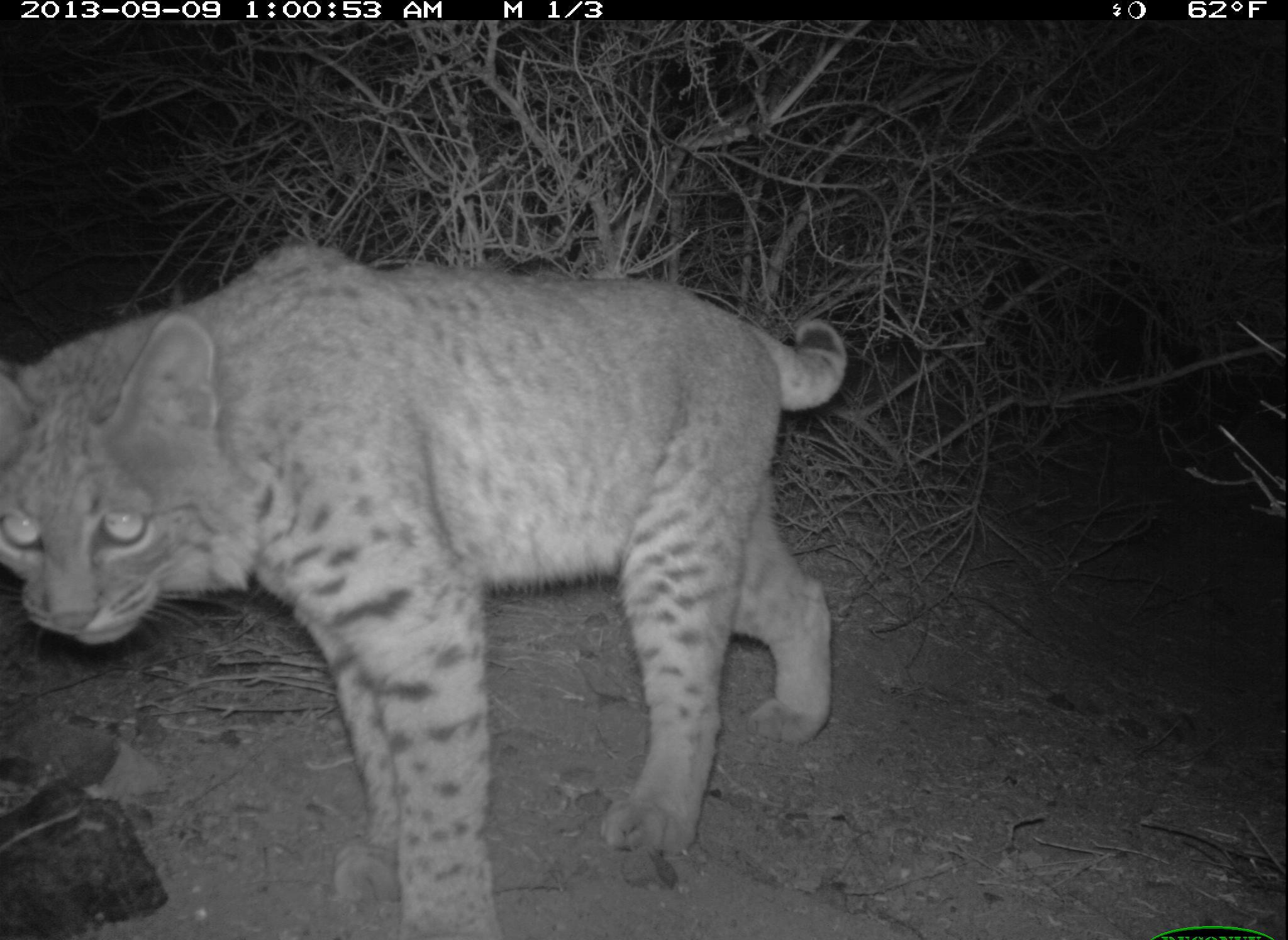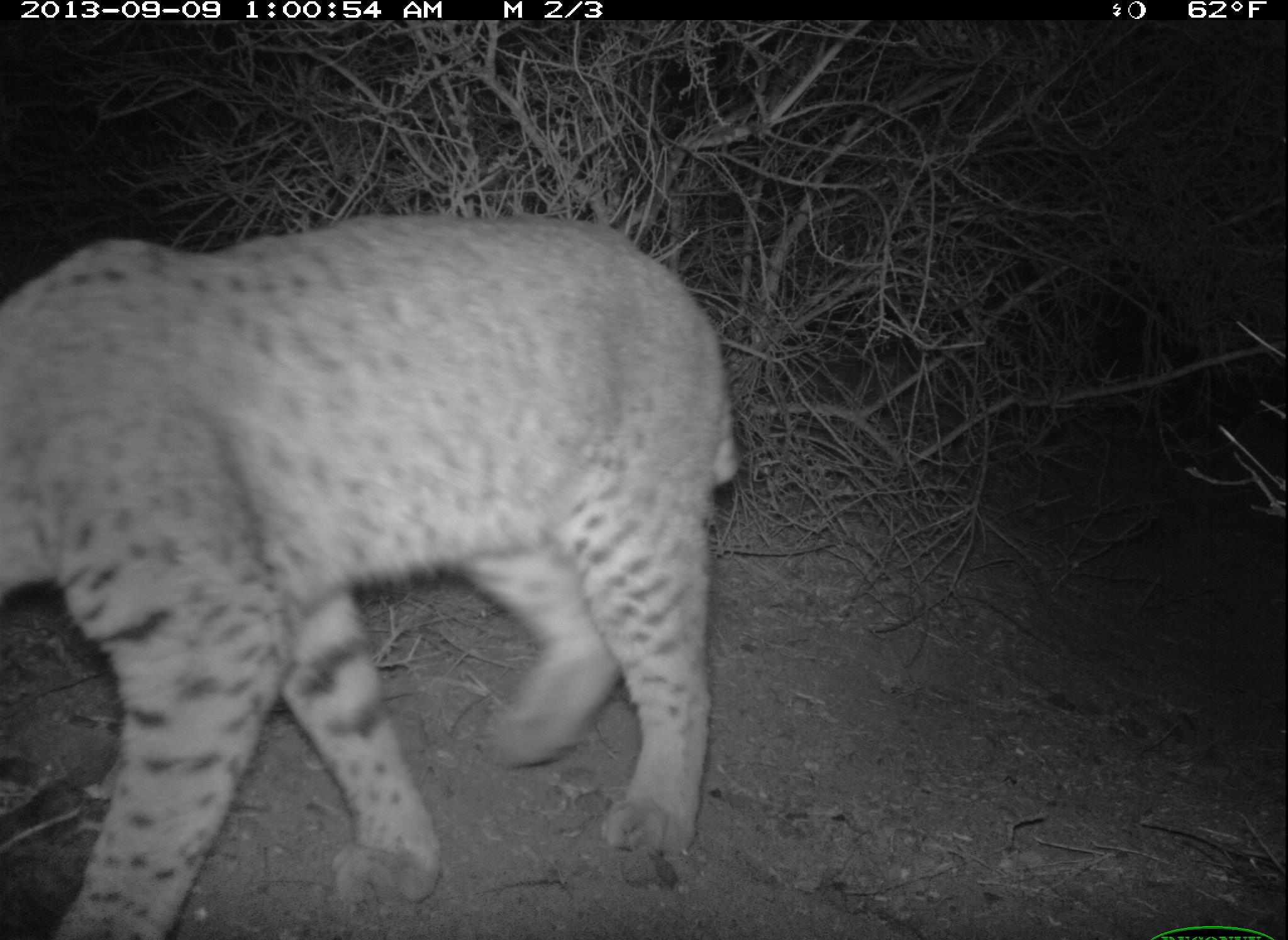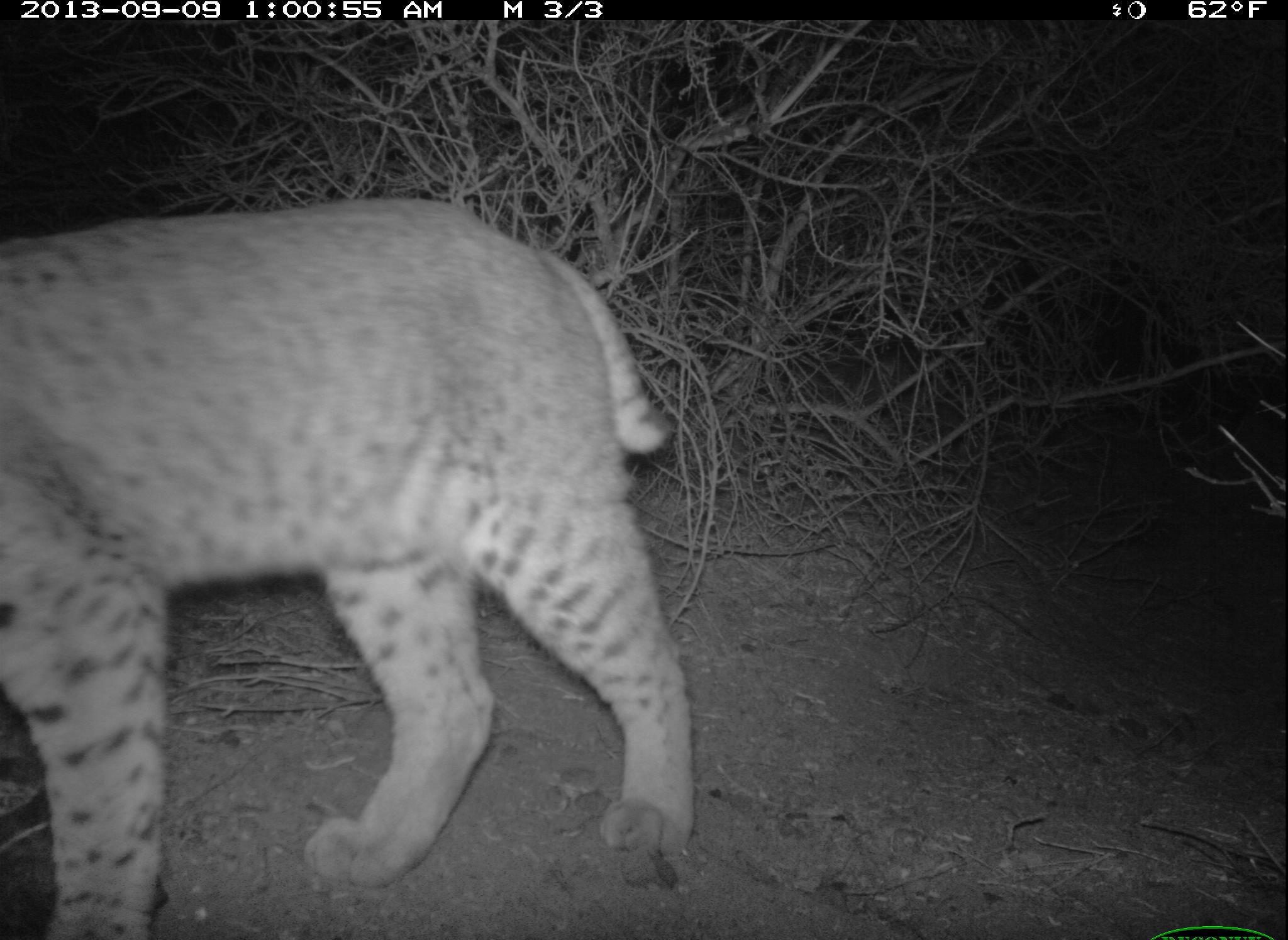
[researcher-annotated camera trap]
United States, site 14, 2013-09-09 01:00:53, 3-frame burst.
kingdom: Animalia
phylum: Chordata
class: Mammalia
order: Carnivora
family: Felidae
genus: Lynx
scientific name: Lynx rufus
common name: bobcat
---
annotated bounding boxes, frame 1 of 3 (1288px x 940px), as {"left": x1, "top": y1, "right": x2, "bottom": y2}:
bobcat: {"left": 1, "top": 243, "right": 848, "bottom": 940}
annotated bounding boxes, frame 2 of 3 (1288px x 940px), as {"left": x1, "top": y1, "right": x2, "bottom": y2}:
bobcat: {"left": 1, "top": 214, "right": 745, "bottom": 940}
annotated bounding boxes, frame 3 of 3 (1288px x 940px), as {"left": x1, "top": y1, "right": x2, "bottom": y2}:
bobcat: {"left": 1, "top": 199, "right": 695, "bottom": 940}